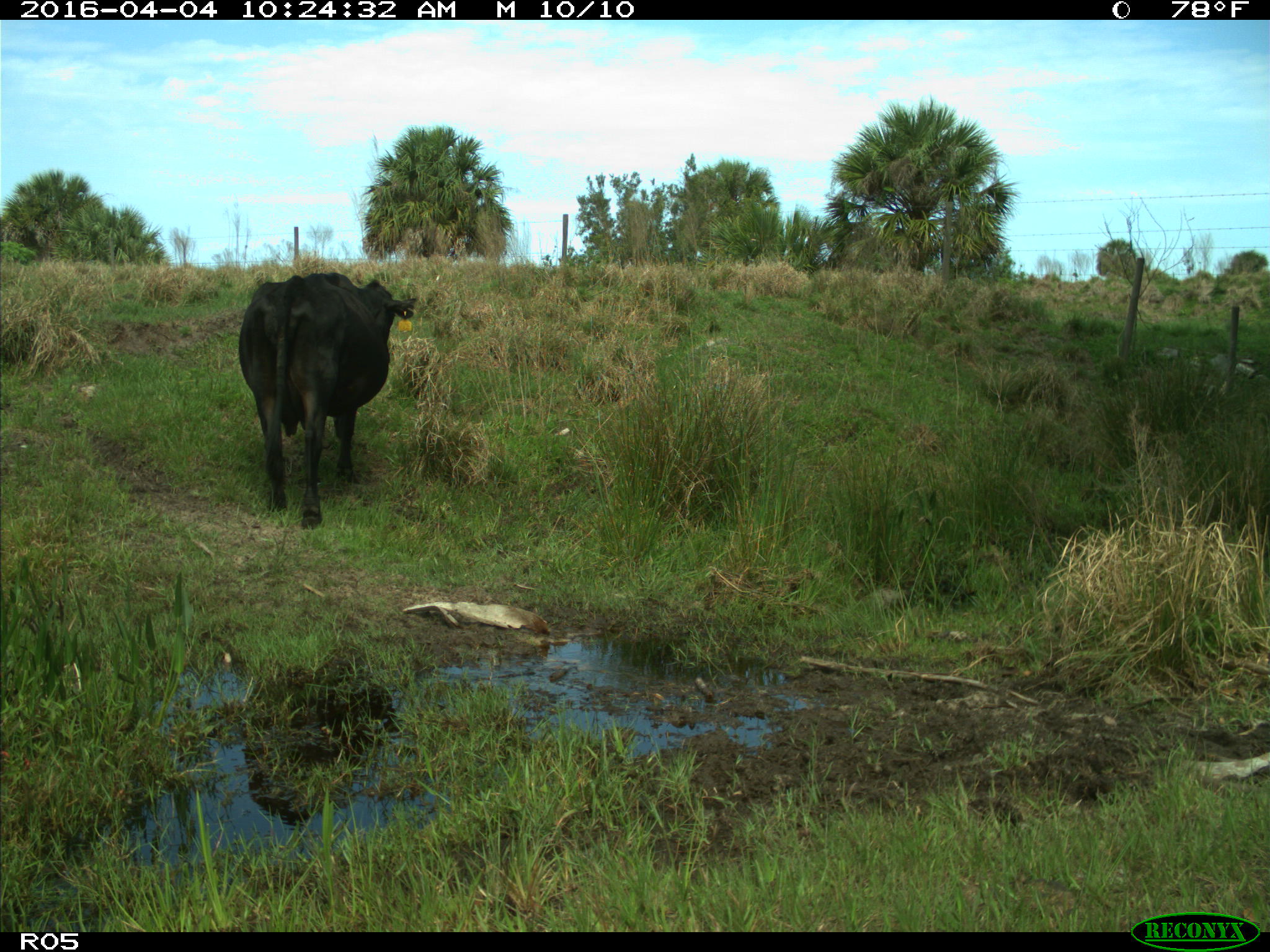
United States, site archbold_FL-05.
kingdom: Animalia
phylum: Chordata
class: Mammalia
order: Artiodactyla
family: Bovidae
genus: Bos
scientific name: Bos taurus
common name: domestic cow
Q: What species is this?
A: Bos taurus (domestic cow).